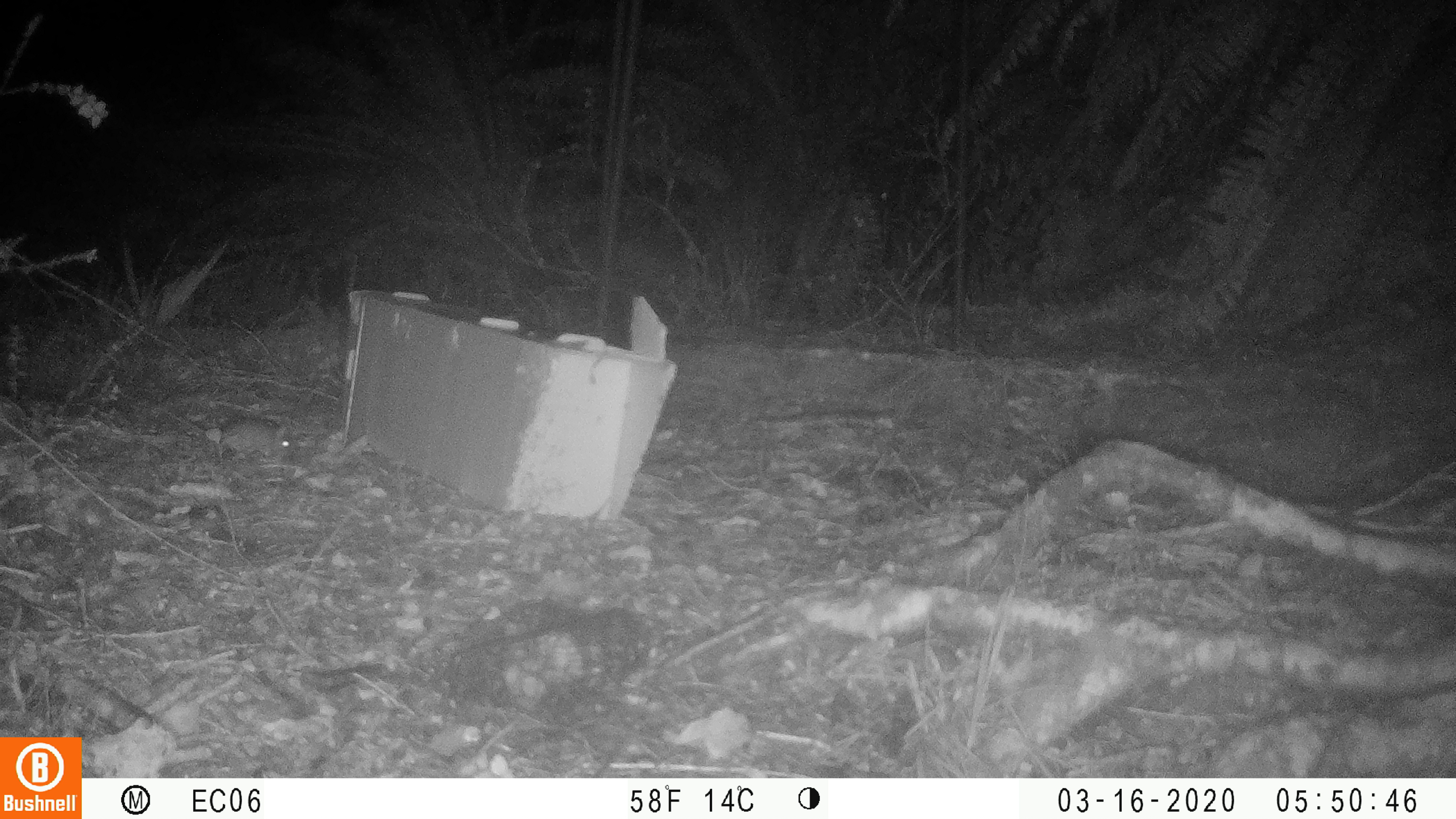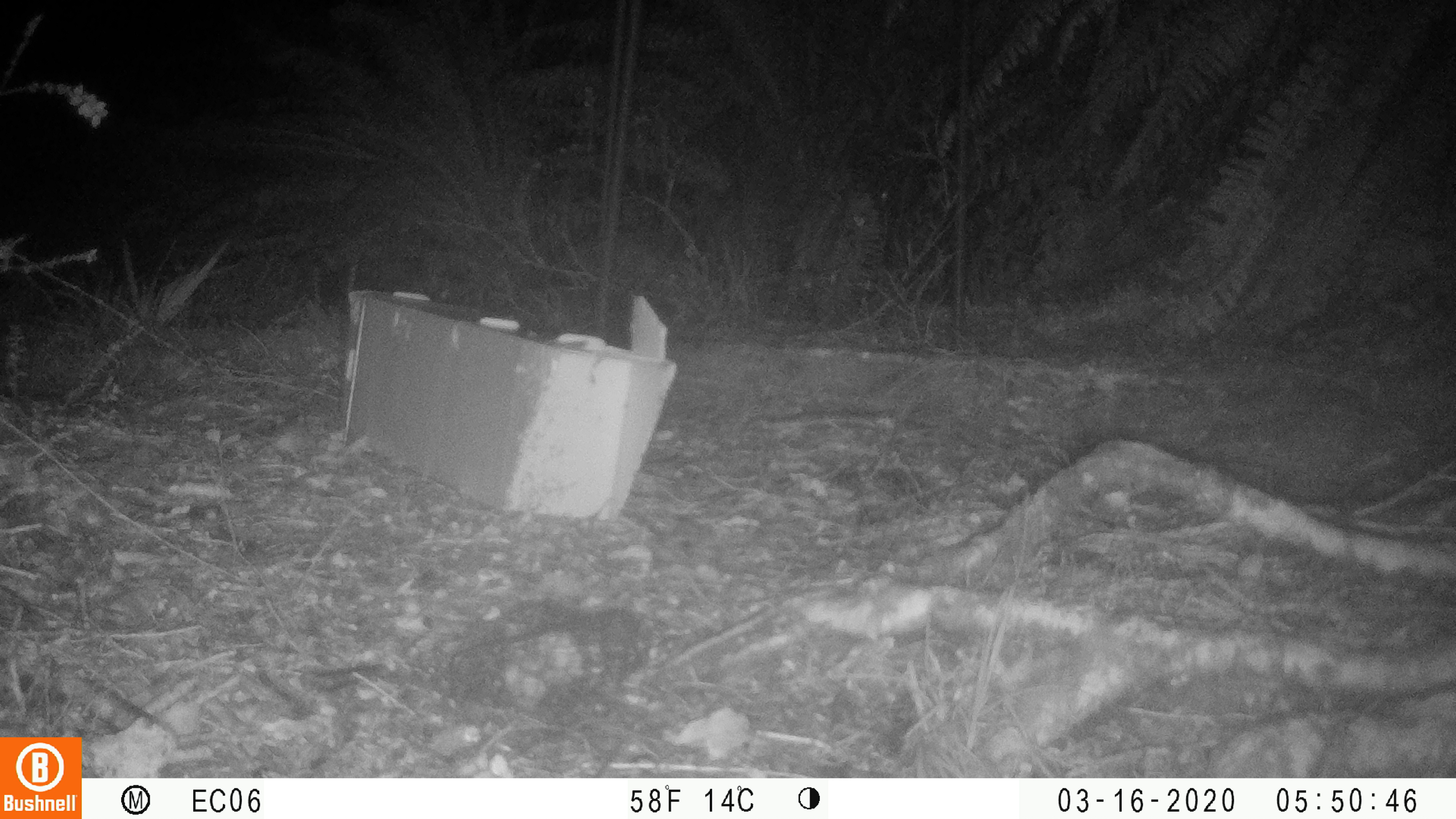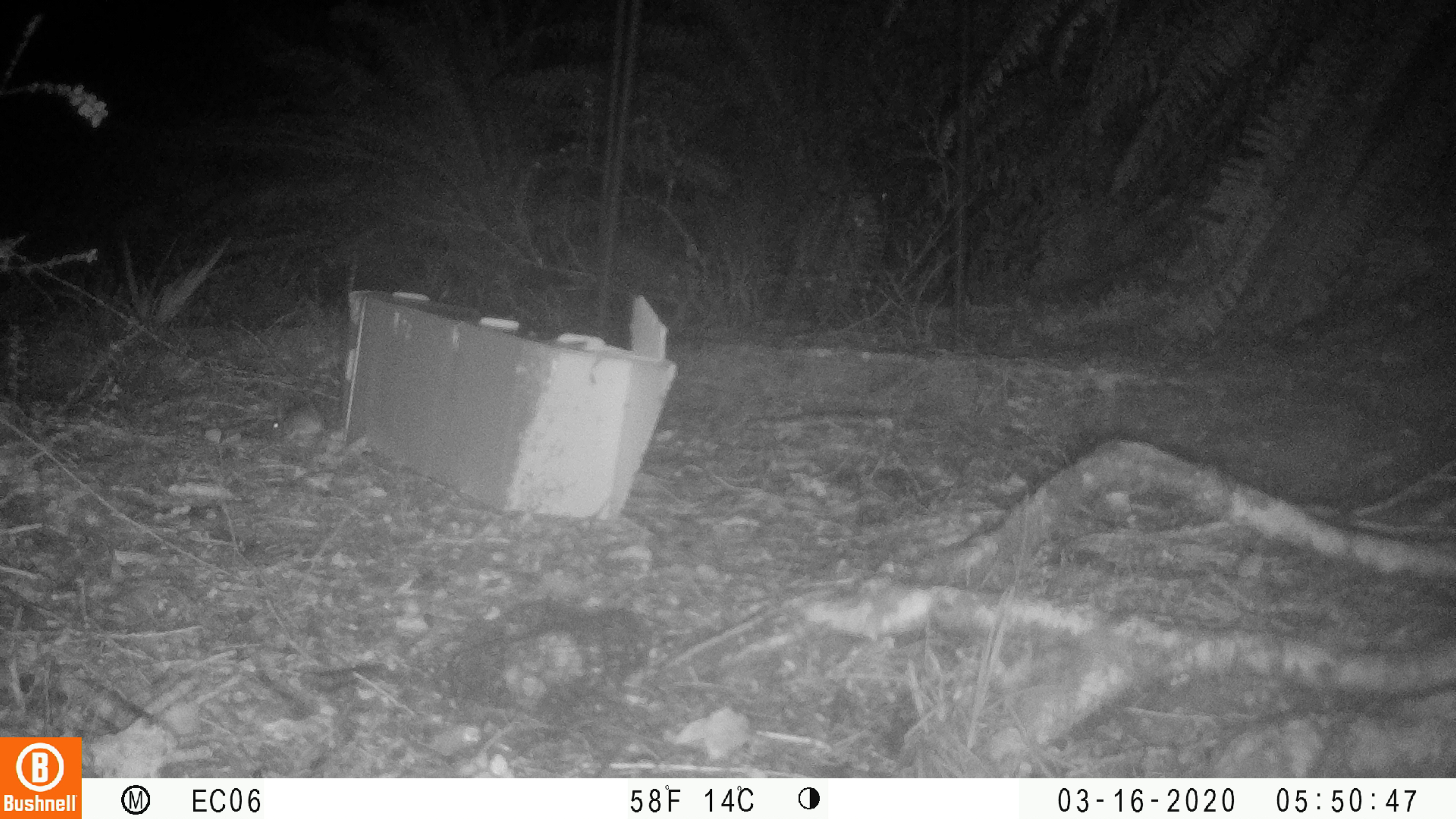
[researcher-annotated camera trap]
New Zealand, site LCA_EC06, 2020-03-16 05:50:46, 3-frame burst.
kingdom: Animalia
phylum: Chordata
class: Mammalia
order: Rodentia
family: Muridae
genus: Mus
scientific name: Mus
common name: mouse